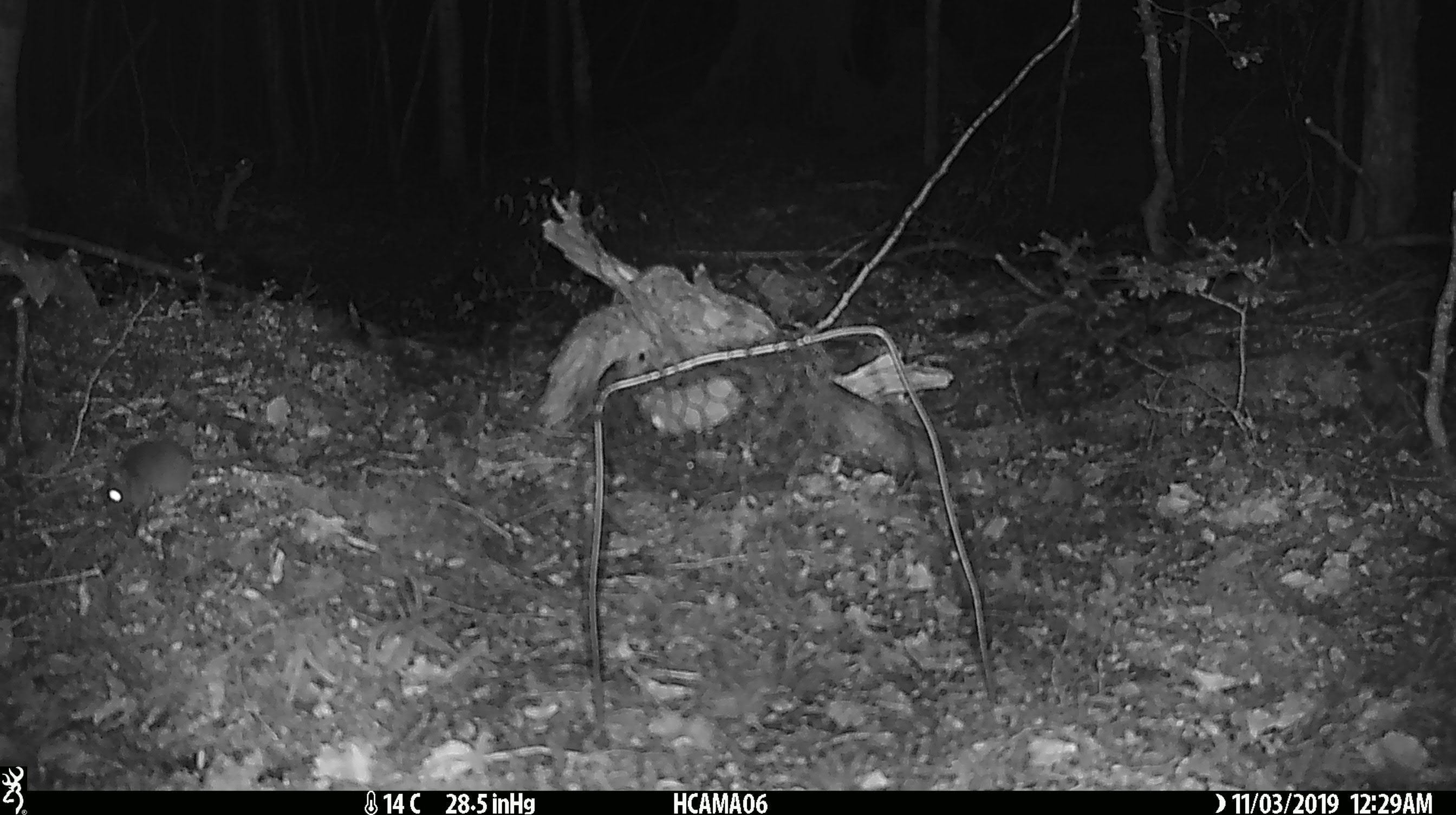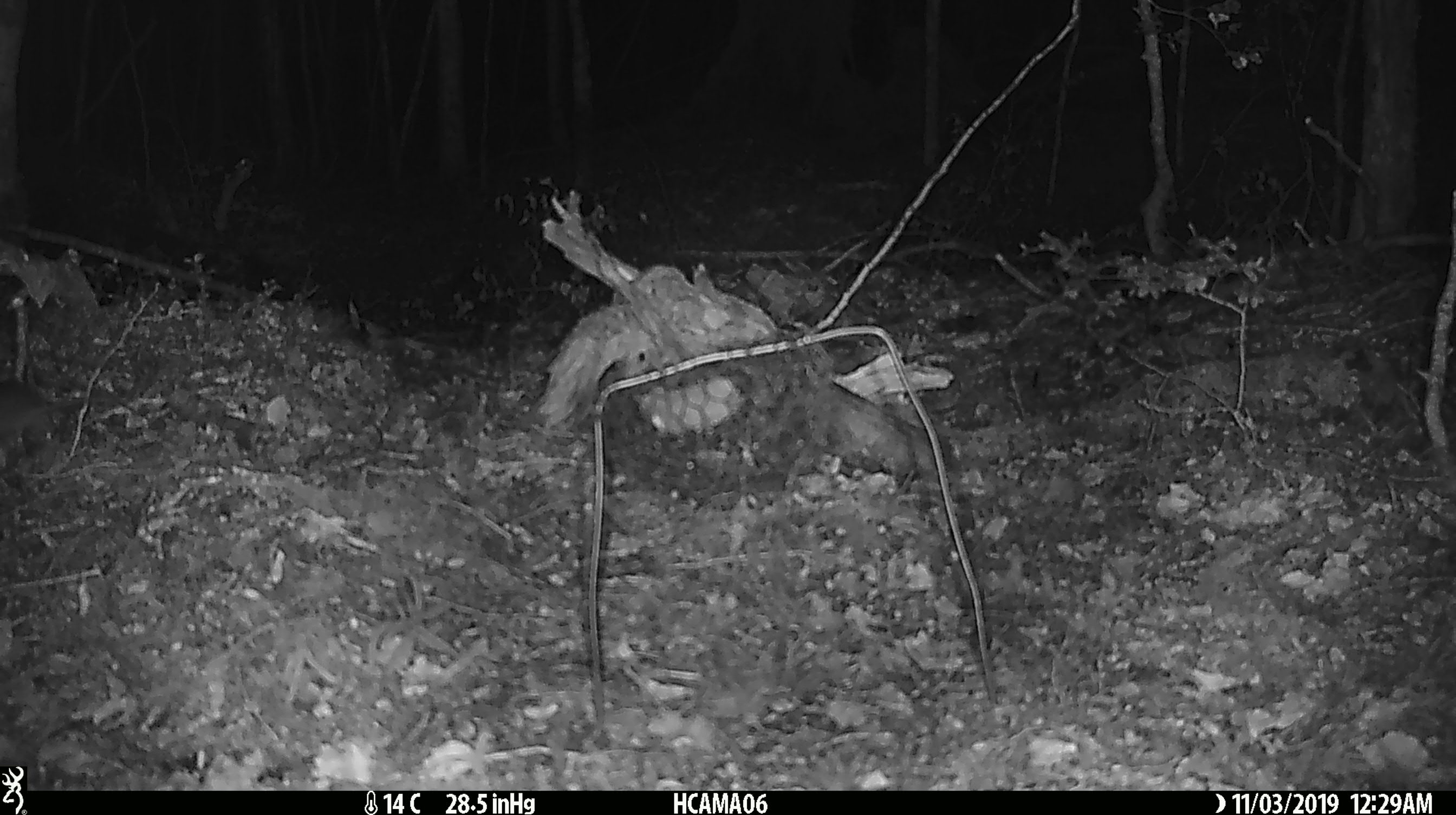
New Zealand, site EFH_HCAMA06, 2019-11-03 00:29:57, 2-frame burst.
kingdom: Animalia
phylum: Chordata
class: Mammalia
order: Rodentia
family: Muridae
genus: Mus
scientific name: Mus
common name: mouse